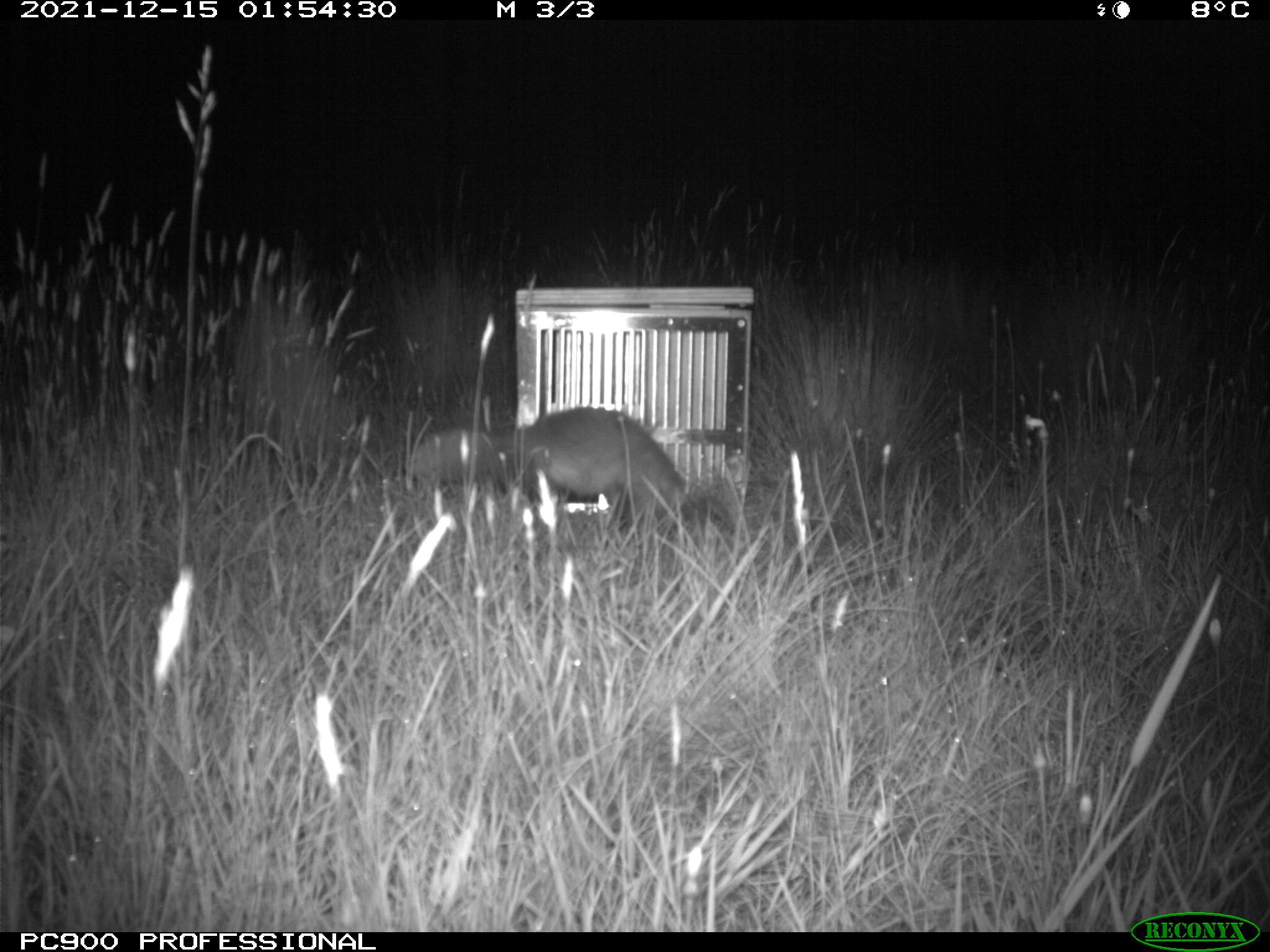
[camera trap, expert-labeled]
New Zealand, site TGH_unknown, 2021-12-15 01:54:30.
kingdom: Animalia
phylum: Chordata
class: Mammalia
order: Carnivora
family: Mustelidae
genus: Mustela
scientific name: Mustela furo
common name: ferret